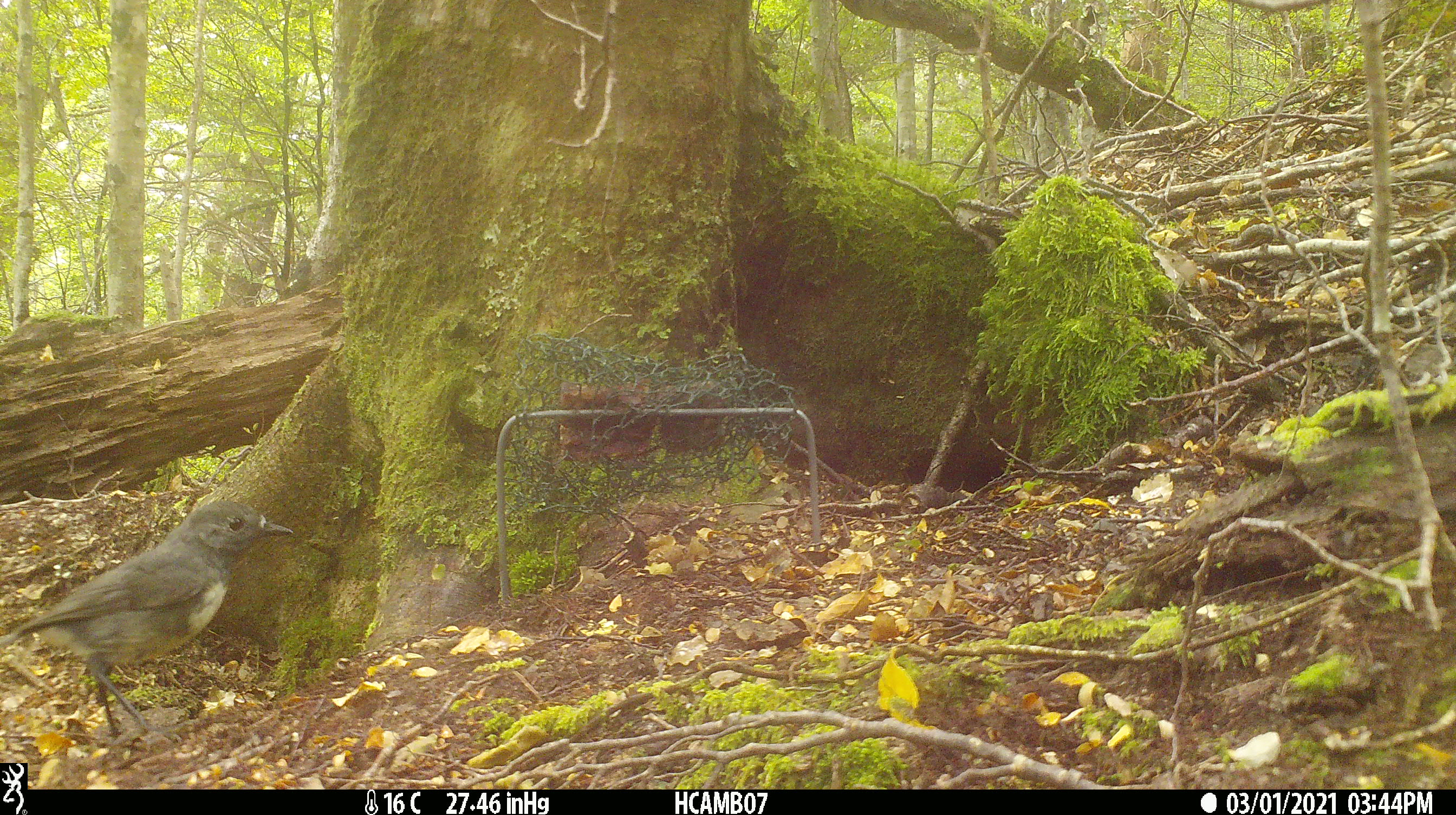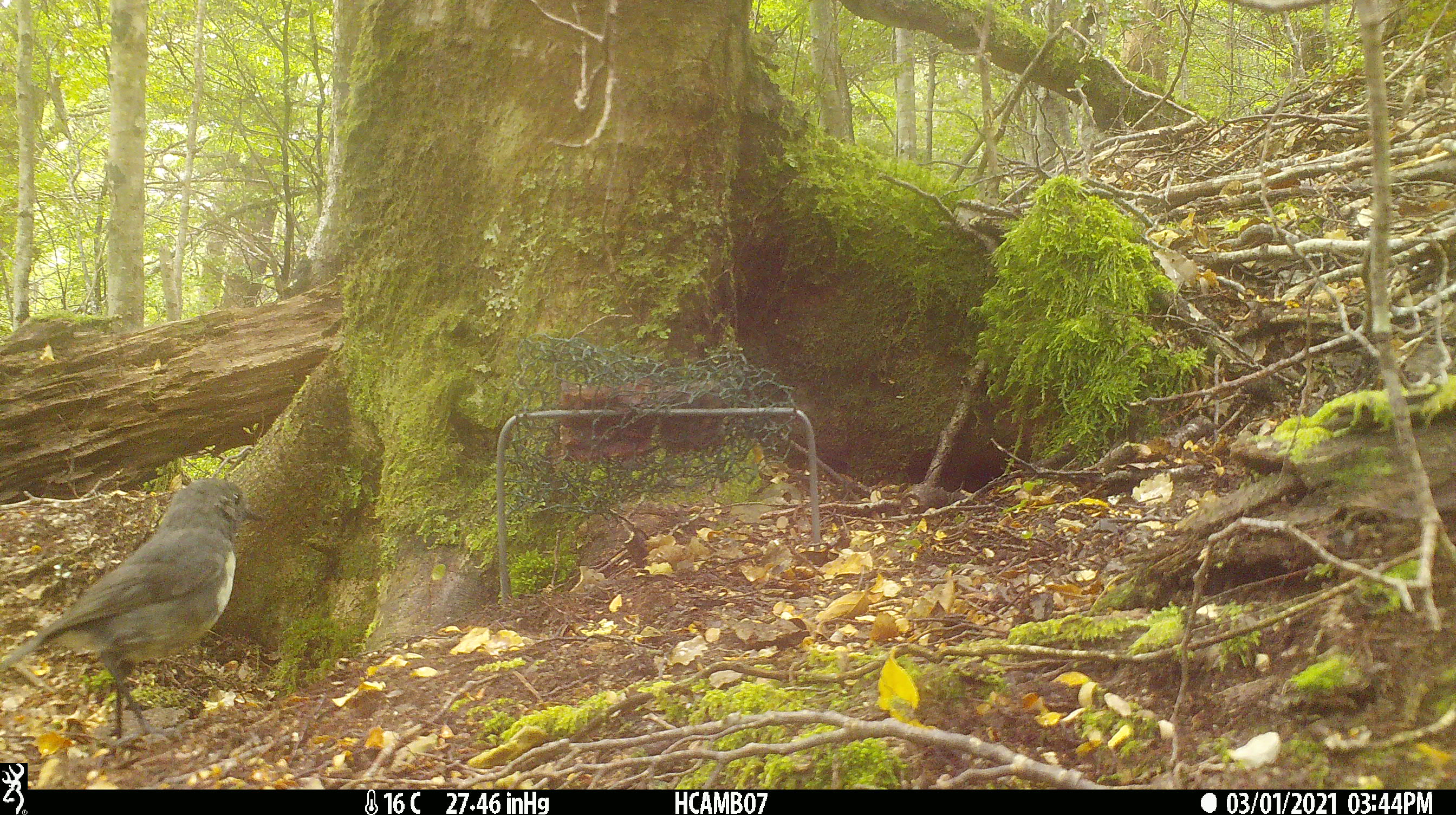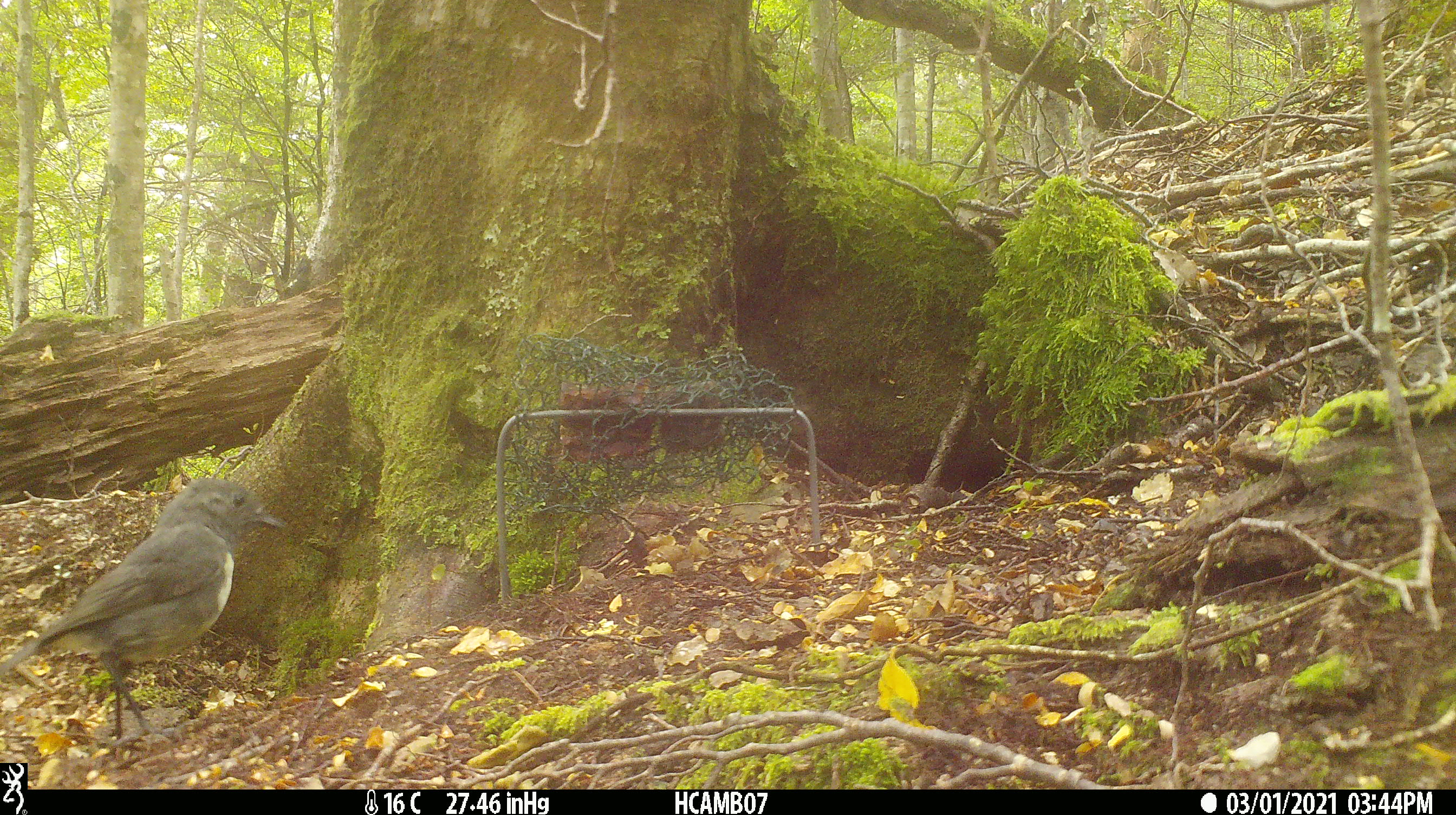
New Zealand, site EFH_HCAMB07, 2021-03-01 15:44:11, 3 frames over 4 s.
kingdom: Animalia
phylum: Chordata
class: Aves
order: Passeriformes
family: Petroicidae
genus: Petroica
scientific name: Petroica australis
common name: new zealand robin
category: robin